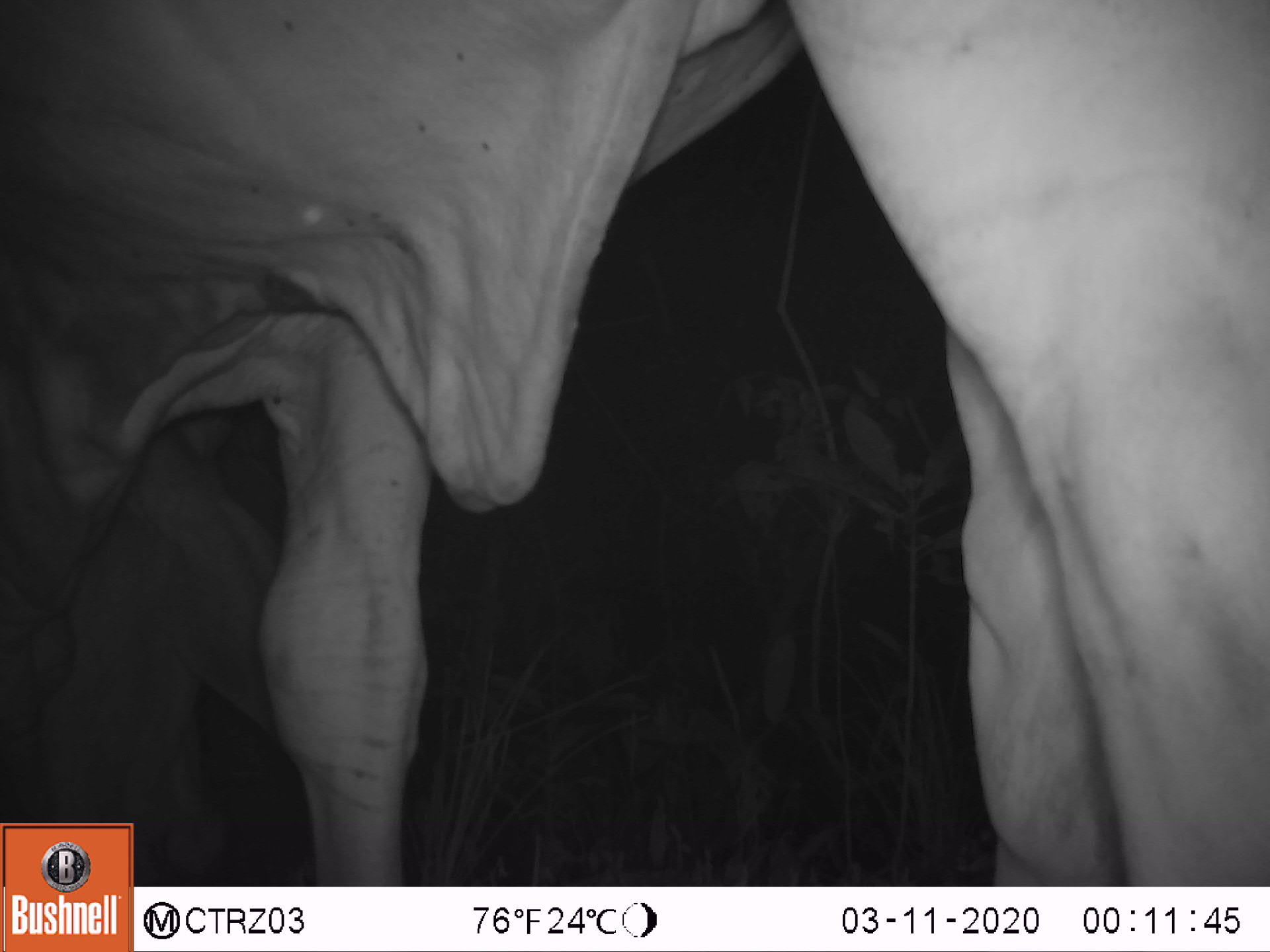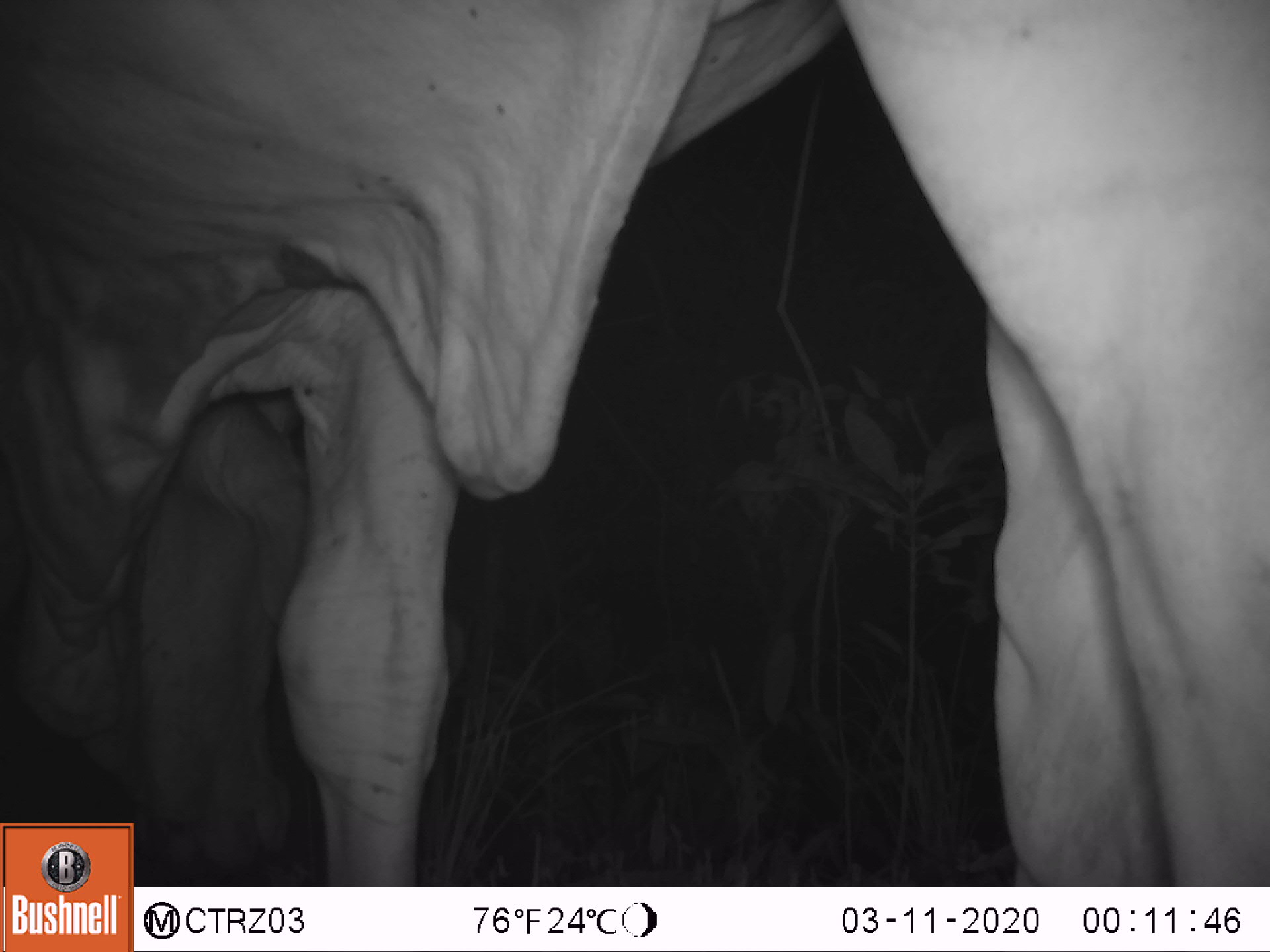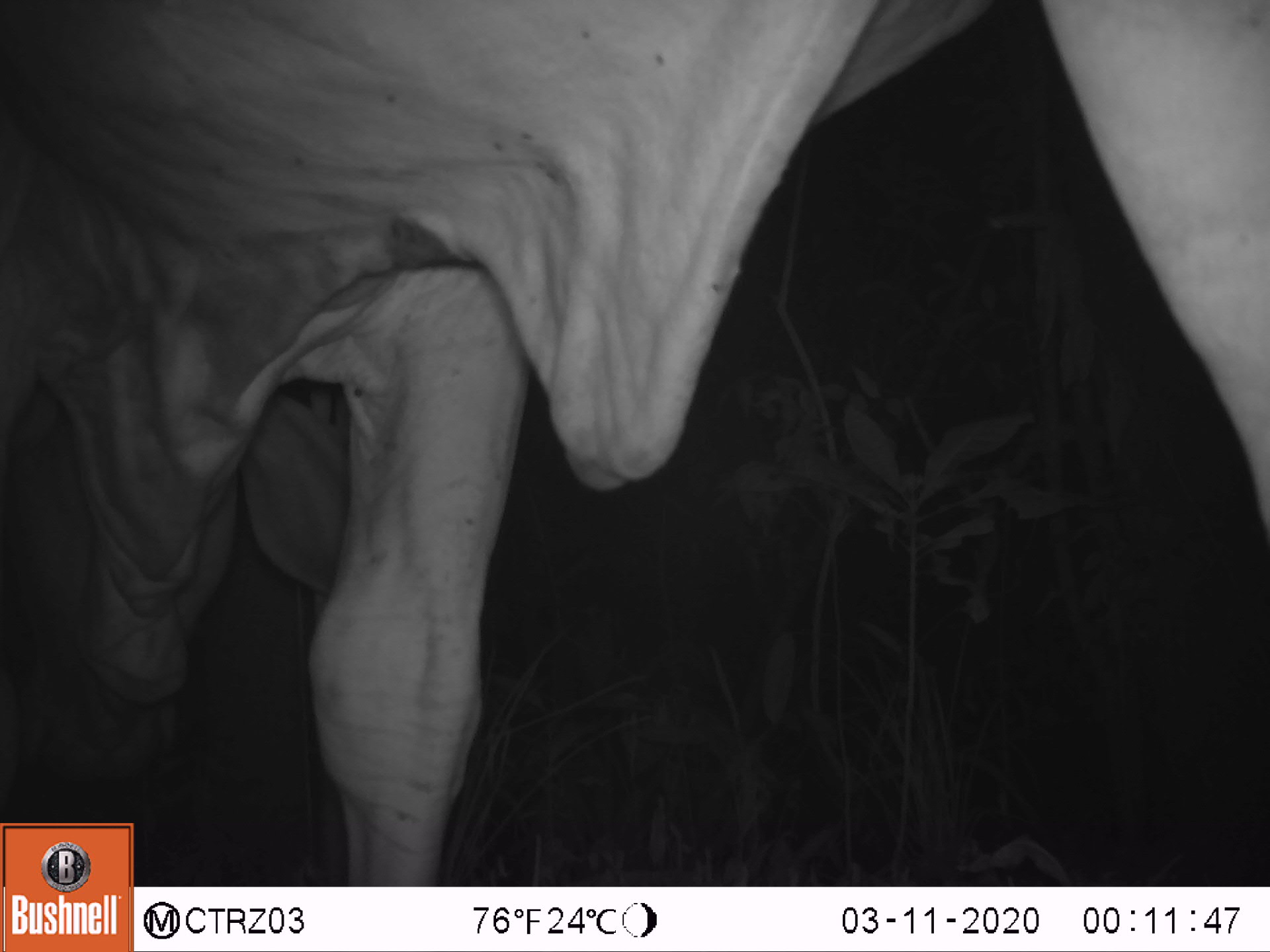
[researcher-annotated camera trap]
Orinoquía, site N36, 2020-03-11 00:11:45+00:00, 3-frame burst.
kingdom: Animalia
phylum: Chordata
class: Mammalia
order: Artiodactyla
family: Bovidae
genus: Bos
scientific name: Bos taurus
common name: cow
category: cattle